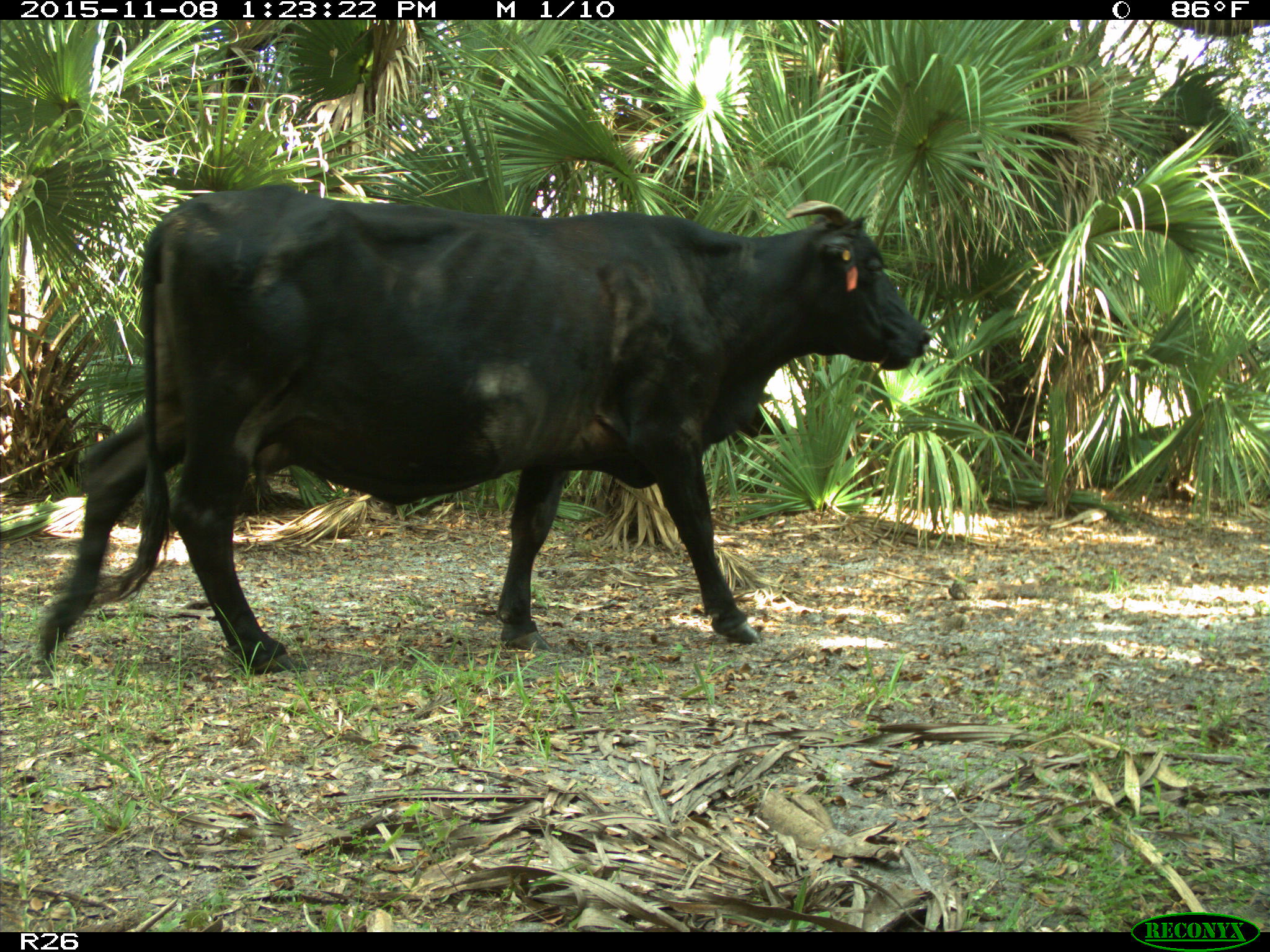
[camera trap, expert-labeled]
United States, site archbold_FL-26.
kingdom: Animalia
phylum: Chordata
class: Mammalia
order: Artiodactyla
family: Bovidae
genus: Bos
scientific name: Bos taurus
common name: domestic cow